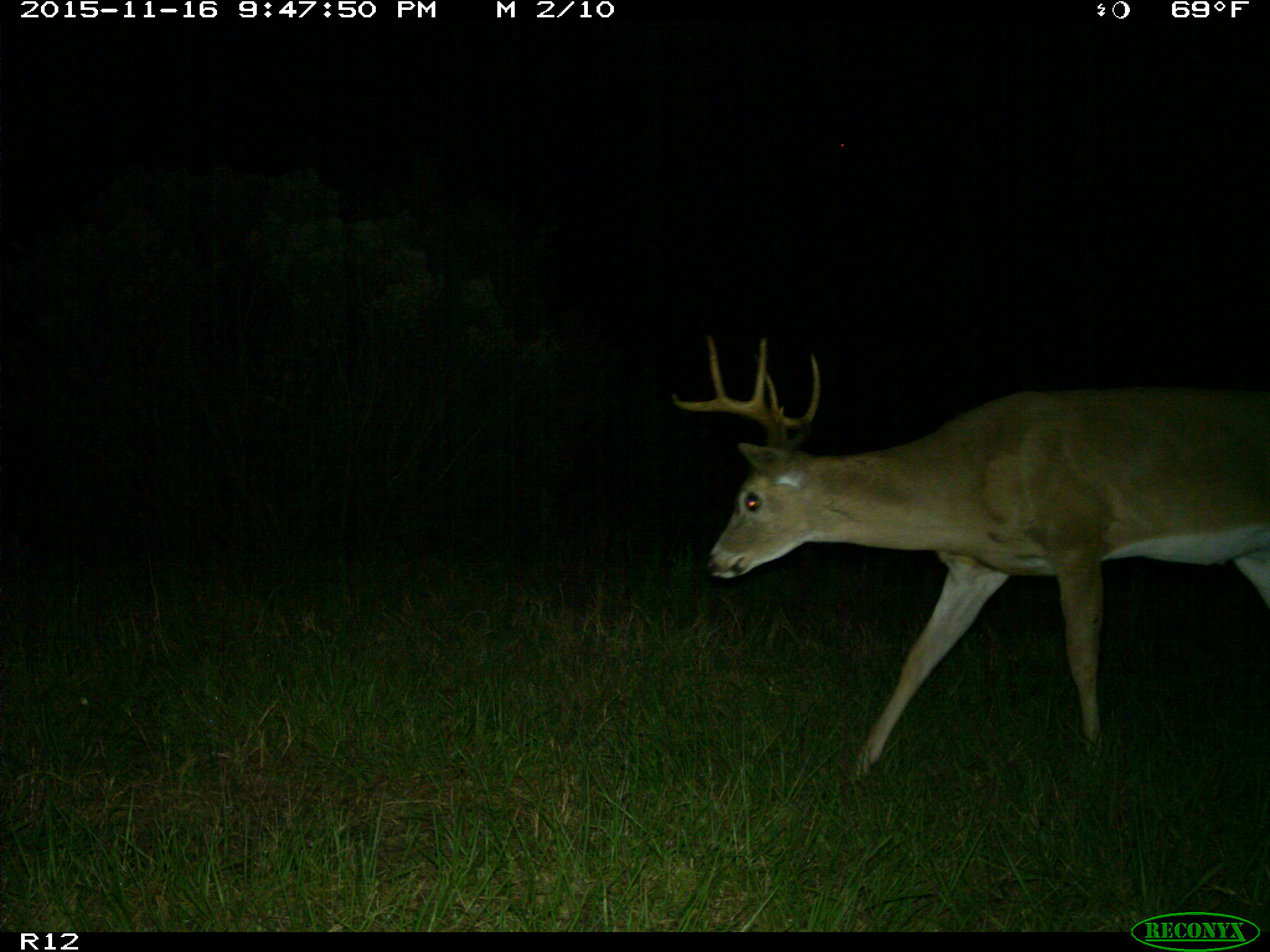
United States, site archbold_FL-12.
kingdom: Animalia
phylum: Chordata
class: Mammalia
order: Artiodactyla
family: Cervidae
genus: Odocoileus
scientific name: Odocoileus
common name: deer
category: unidentified deer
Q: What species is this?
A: Unidentified deer (deer) (Odocoileus).